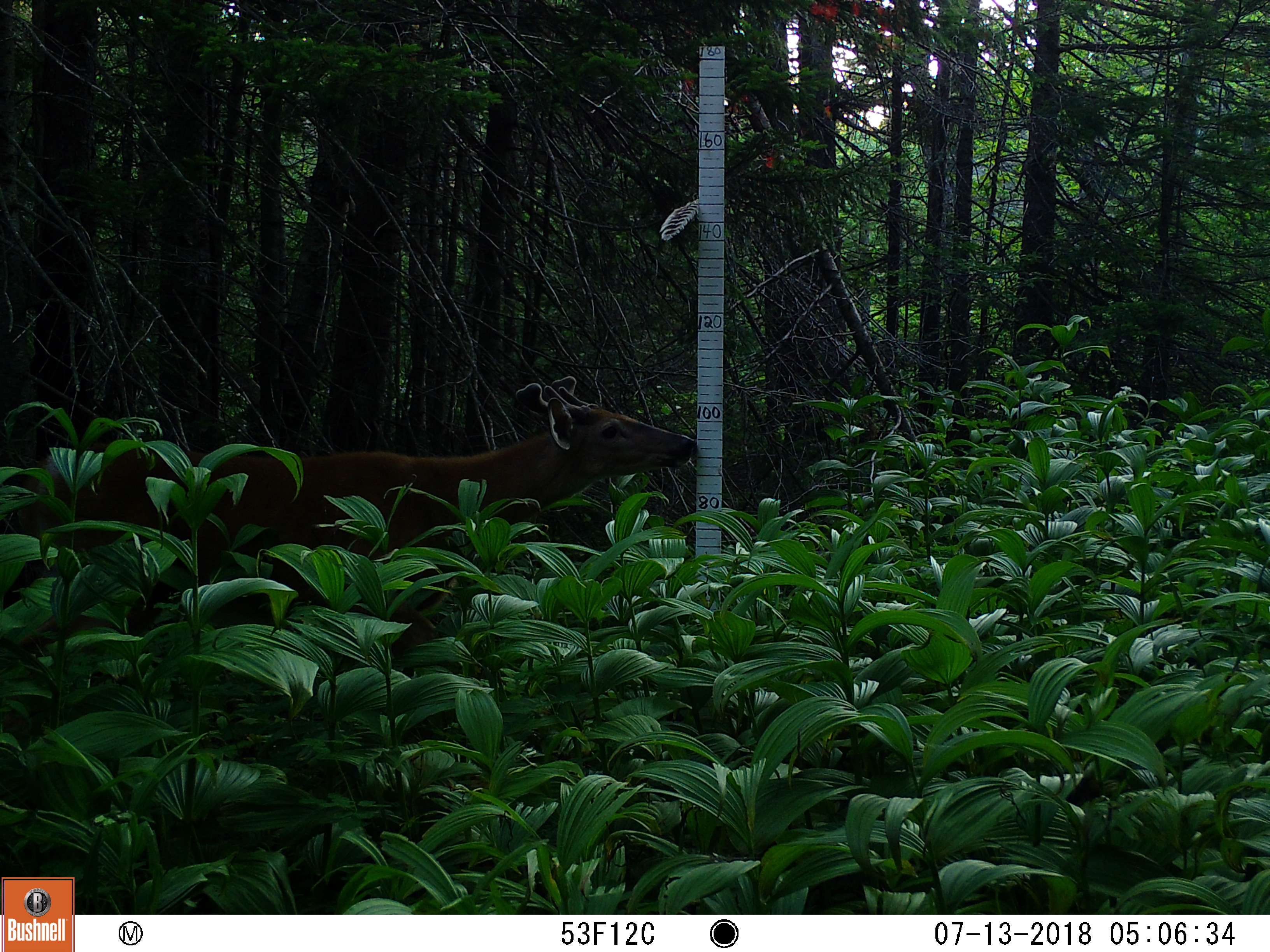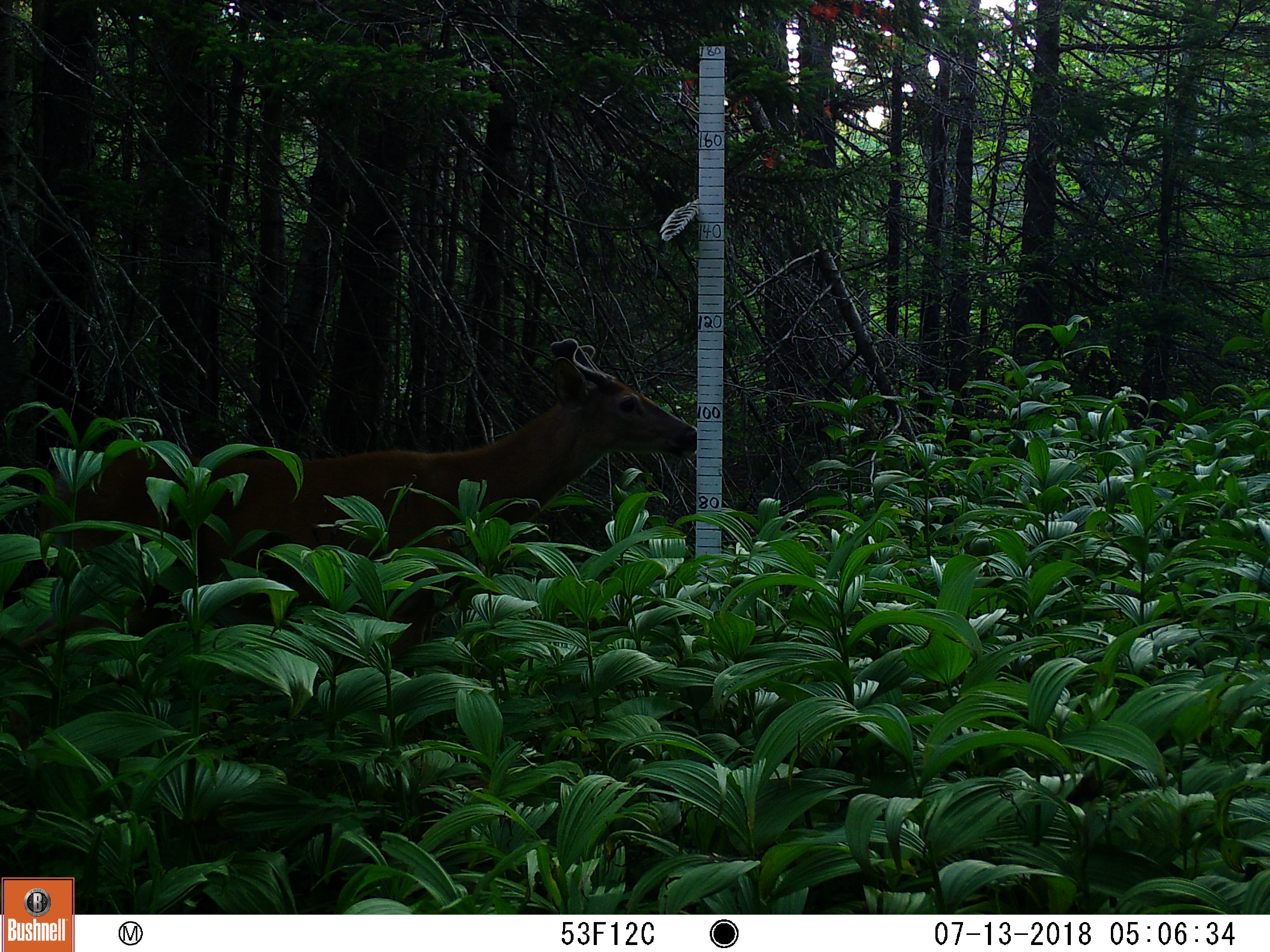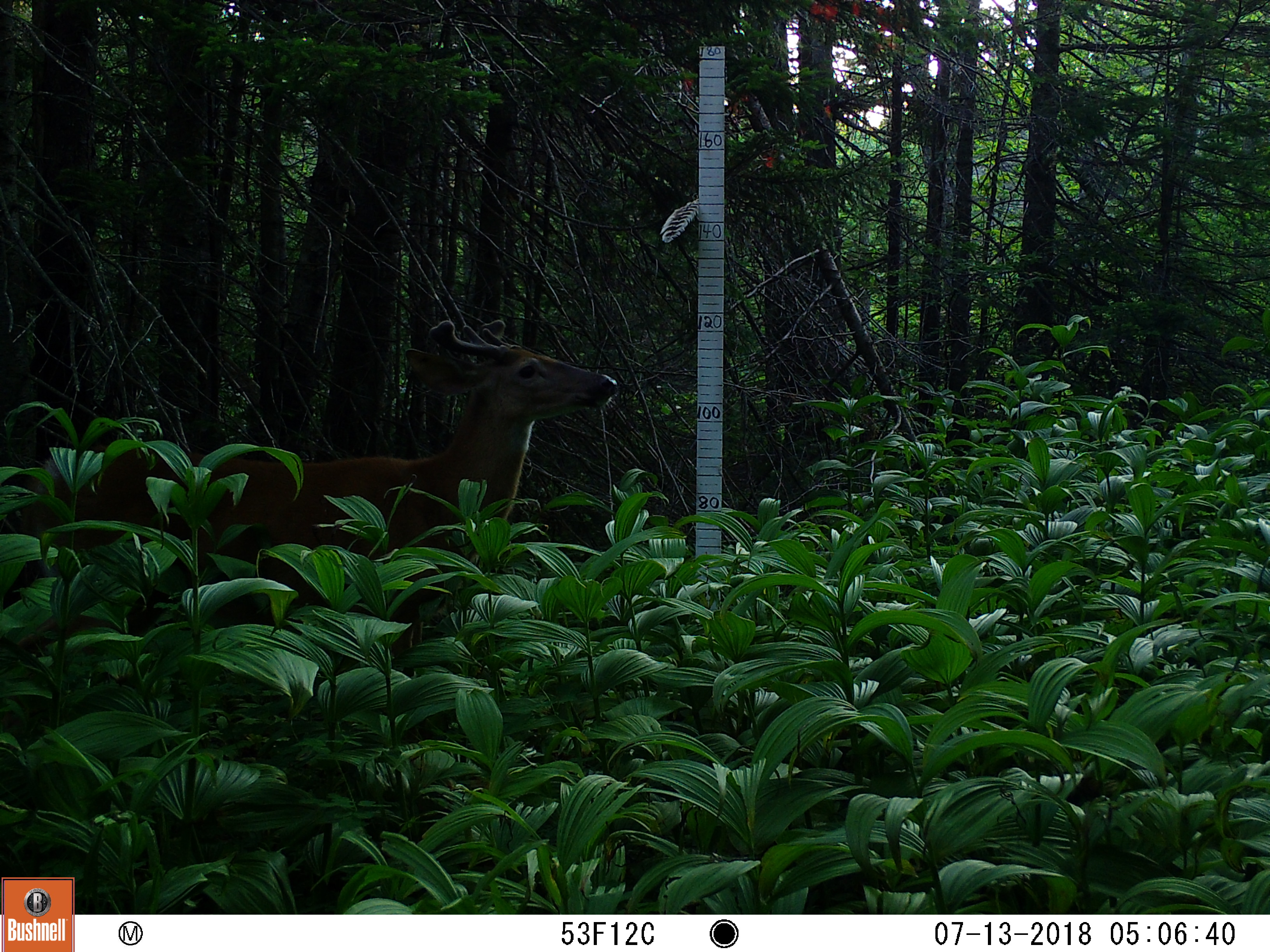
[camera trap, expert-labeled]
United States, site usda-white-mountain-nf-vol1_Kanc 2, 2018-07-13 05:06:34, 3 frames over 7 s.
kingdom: Animalia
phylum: Chordata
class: Mammalia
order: Artiodactyla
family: Cervidae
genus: Odocoileus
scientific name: Odocoileus virginianus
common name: white-tailed deer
White-tailed deer (Odocoileus virginianus).